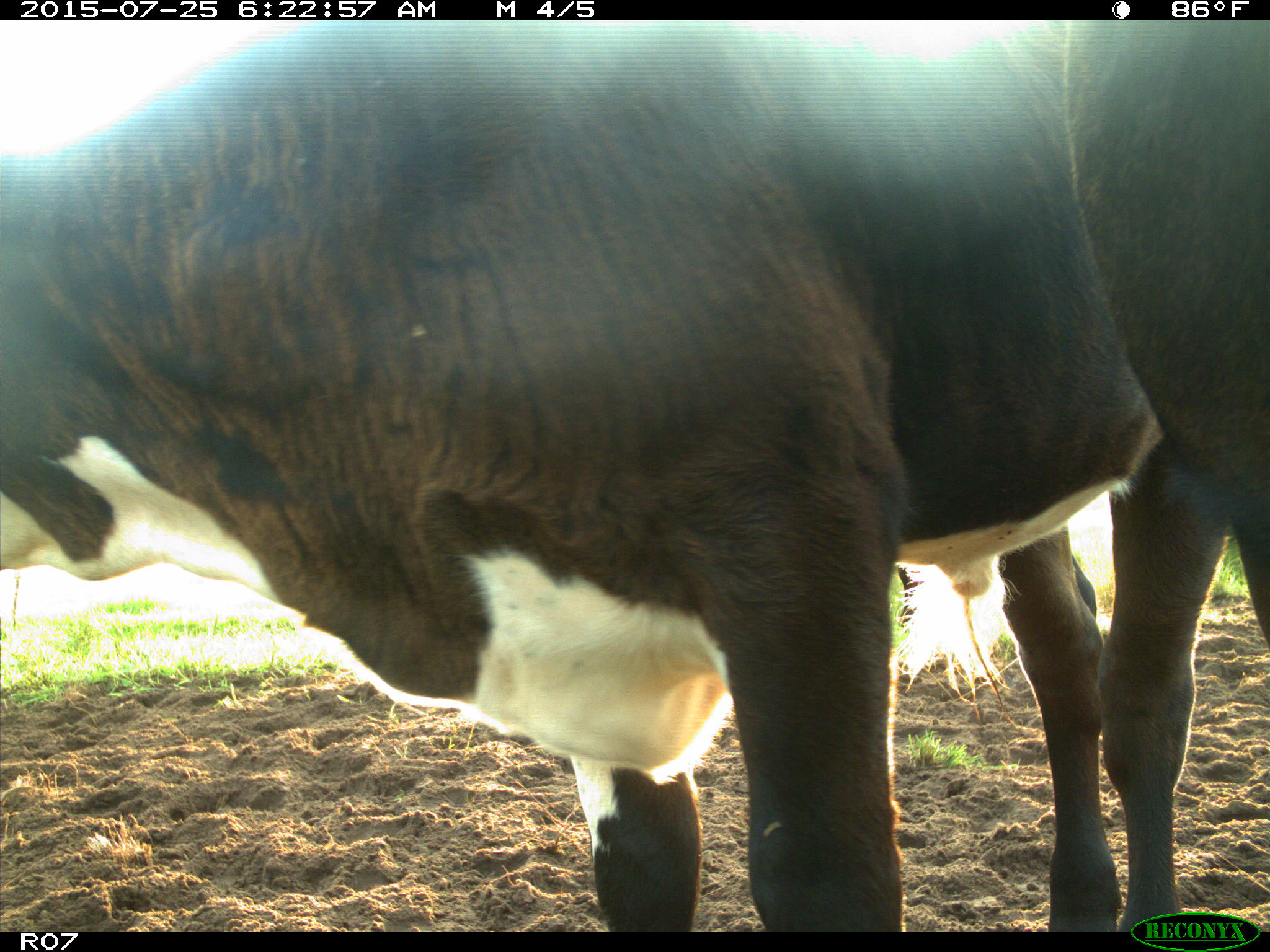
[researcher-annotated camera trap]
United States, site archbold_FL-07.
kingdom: Animalia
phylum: Chordata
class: Mammalia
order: Artiodactyla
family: Bovidae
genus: Bos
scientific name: Bos taurus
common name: domestic cow